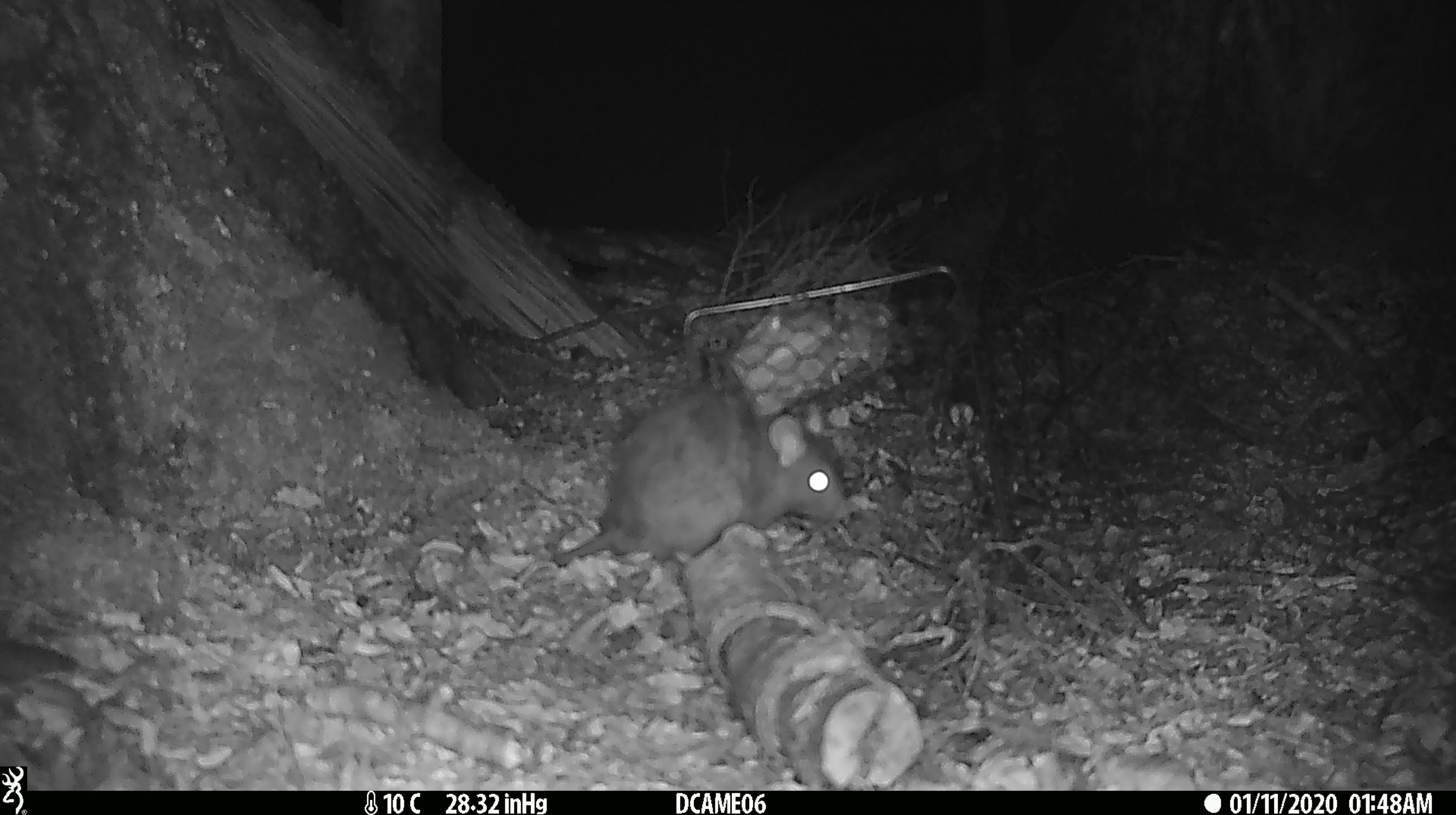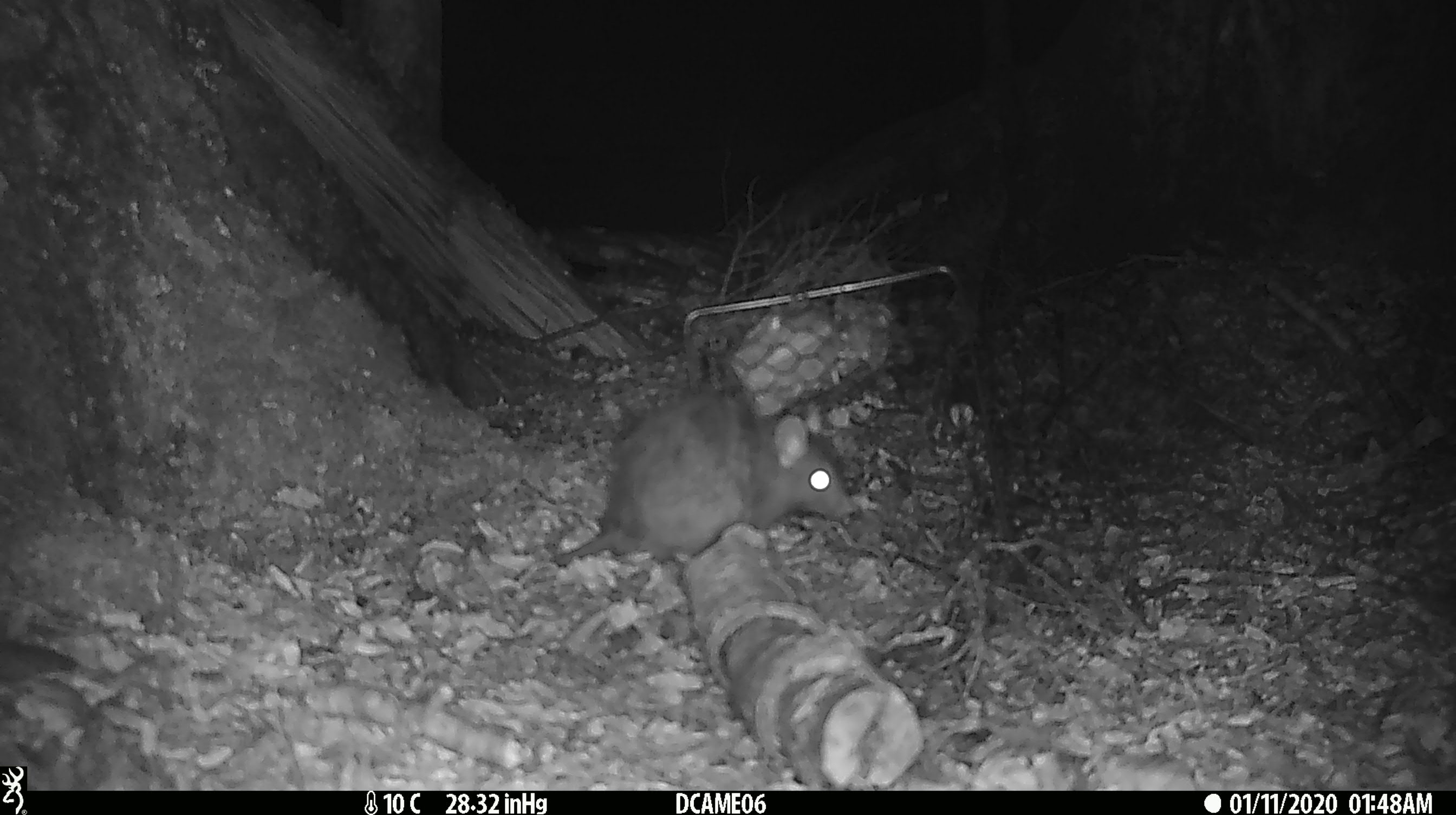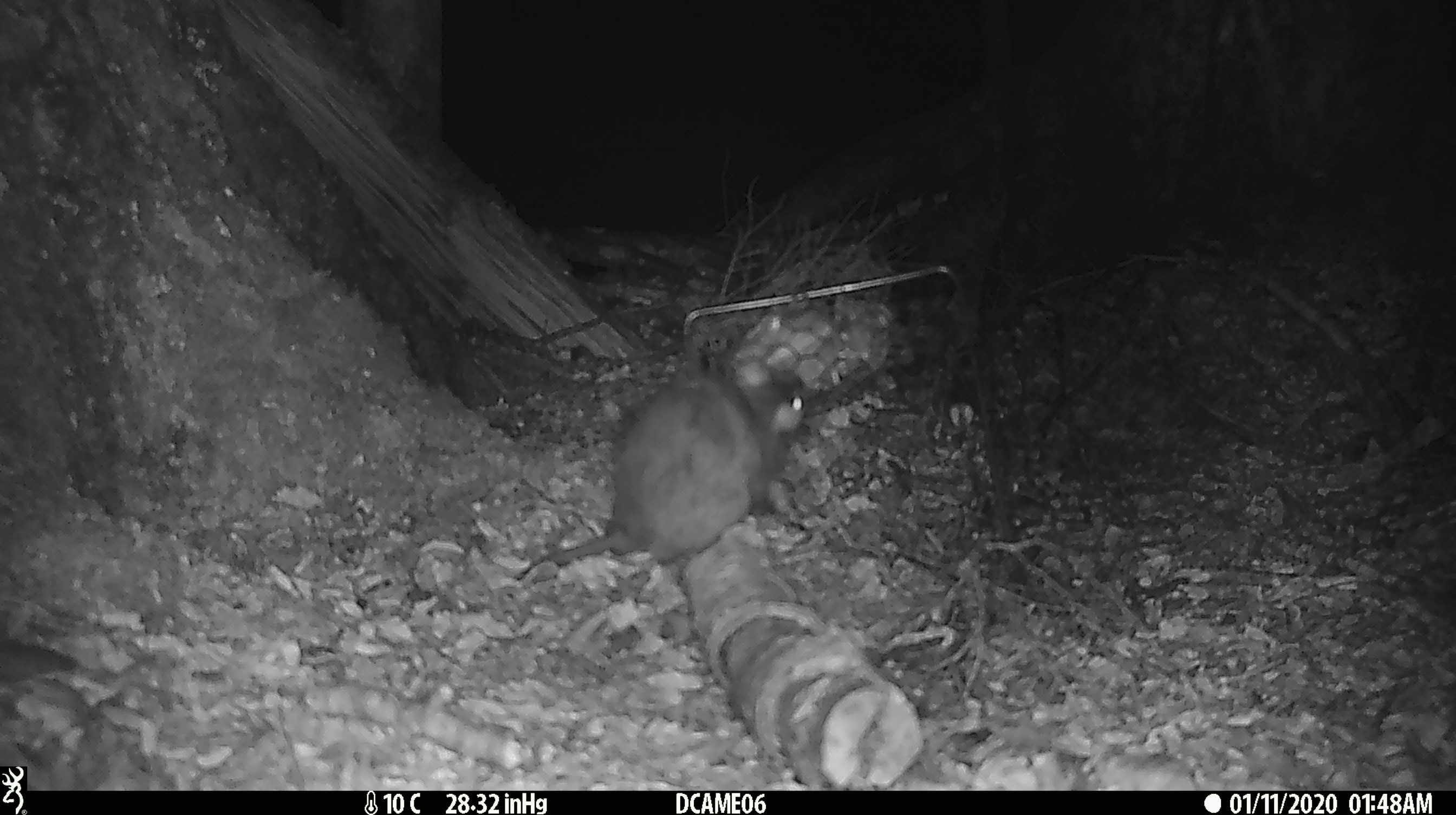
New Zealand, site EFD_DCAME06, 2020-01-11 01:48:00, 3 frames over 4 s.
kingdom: Animalia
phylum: Chordata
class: Mammalia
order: Rodentia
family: Muridae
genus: Rattus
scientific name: Rattus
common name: rat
Rat (Rattus).